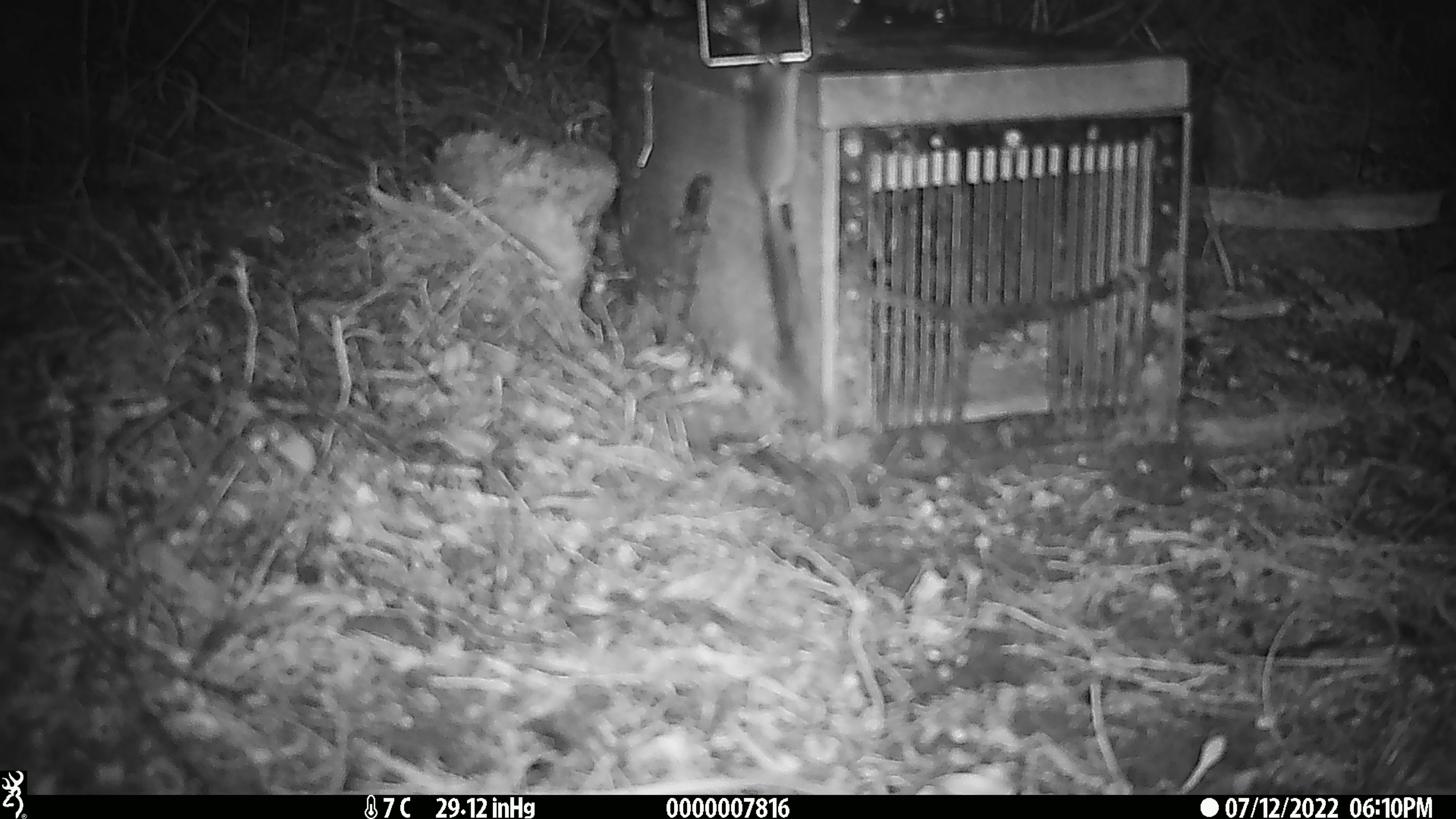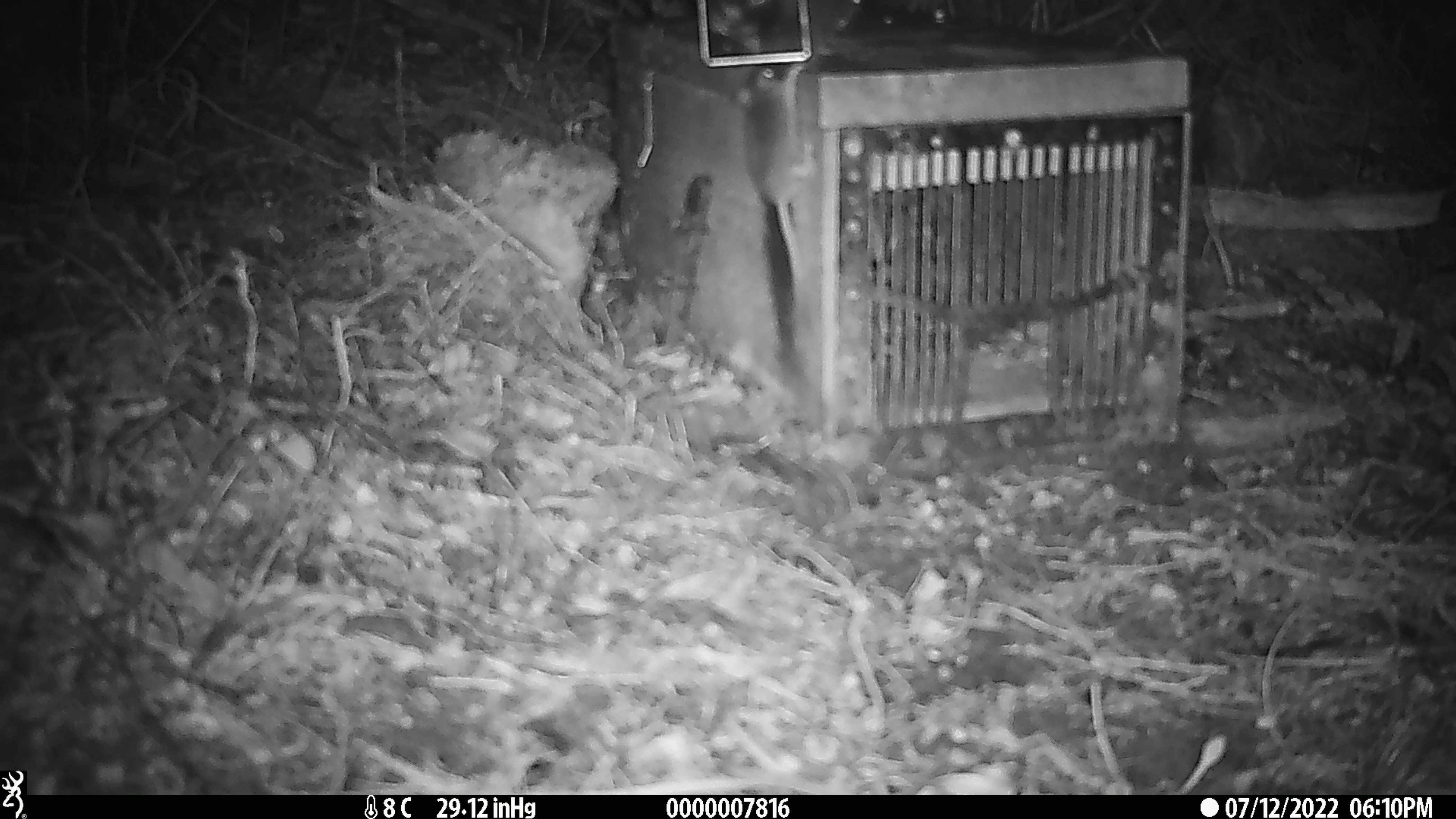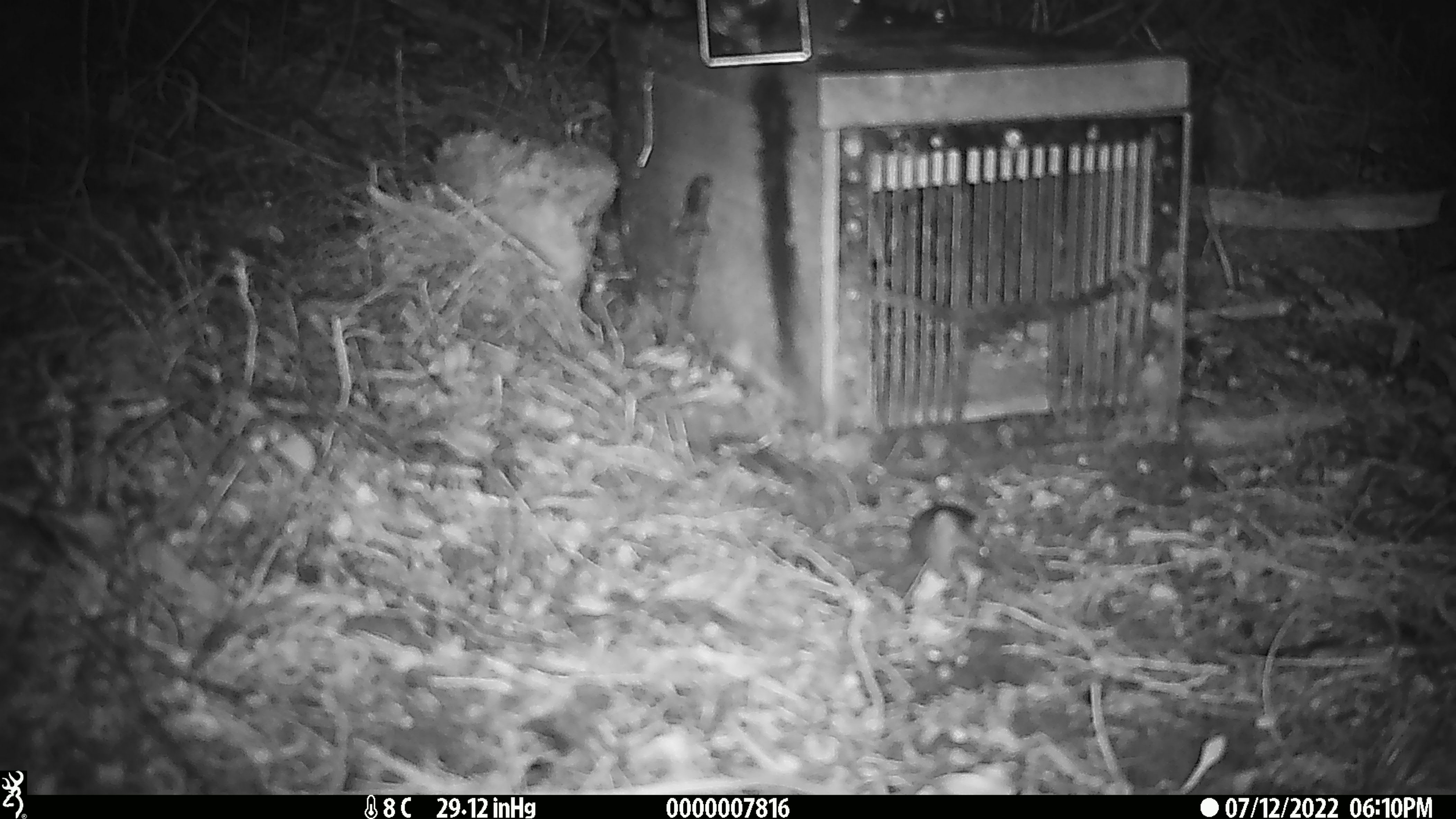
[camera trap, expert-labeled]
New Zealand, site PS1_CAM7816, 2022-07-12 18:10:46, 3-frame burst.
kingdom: Animalia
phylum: Chordata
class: Mammalia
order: Rodentia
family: Muridae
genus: Mus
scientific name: Mus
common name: mouse